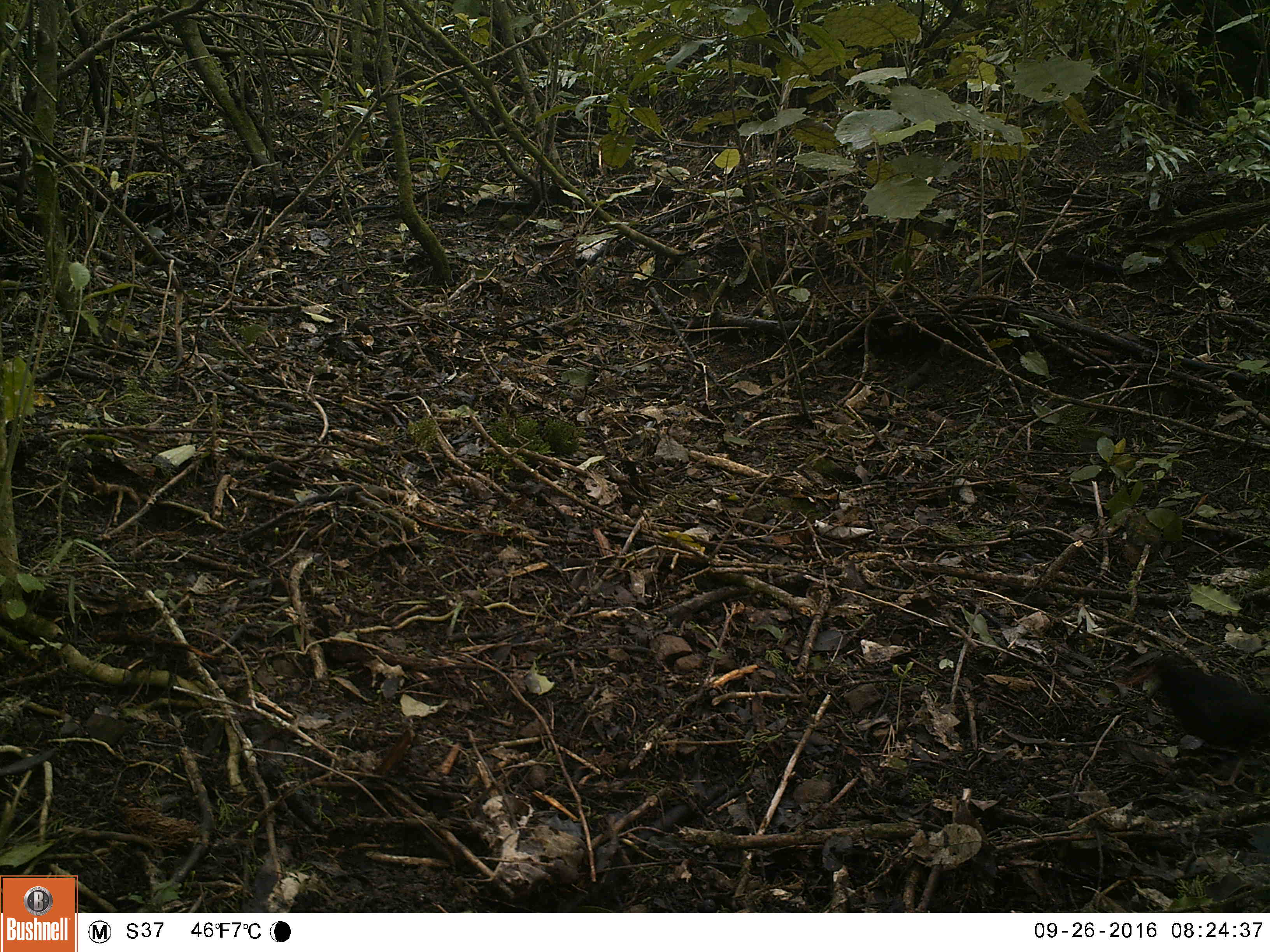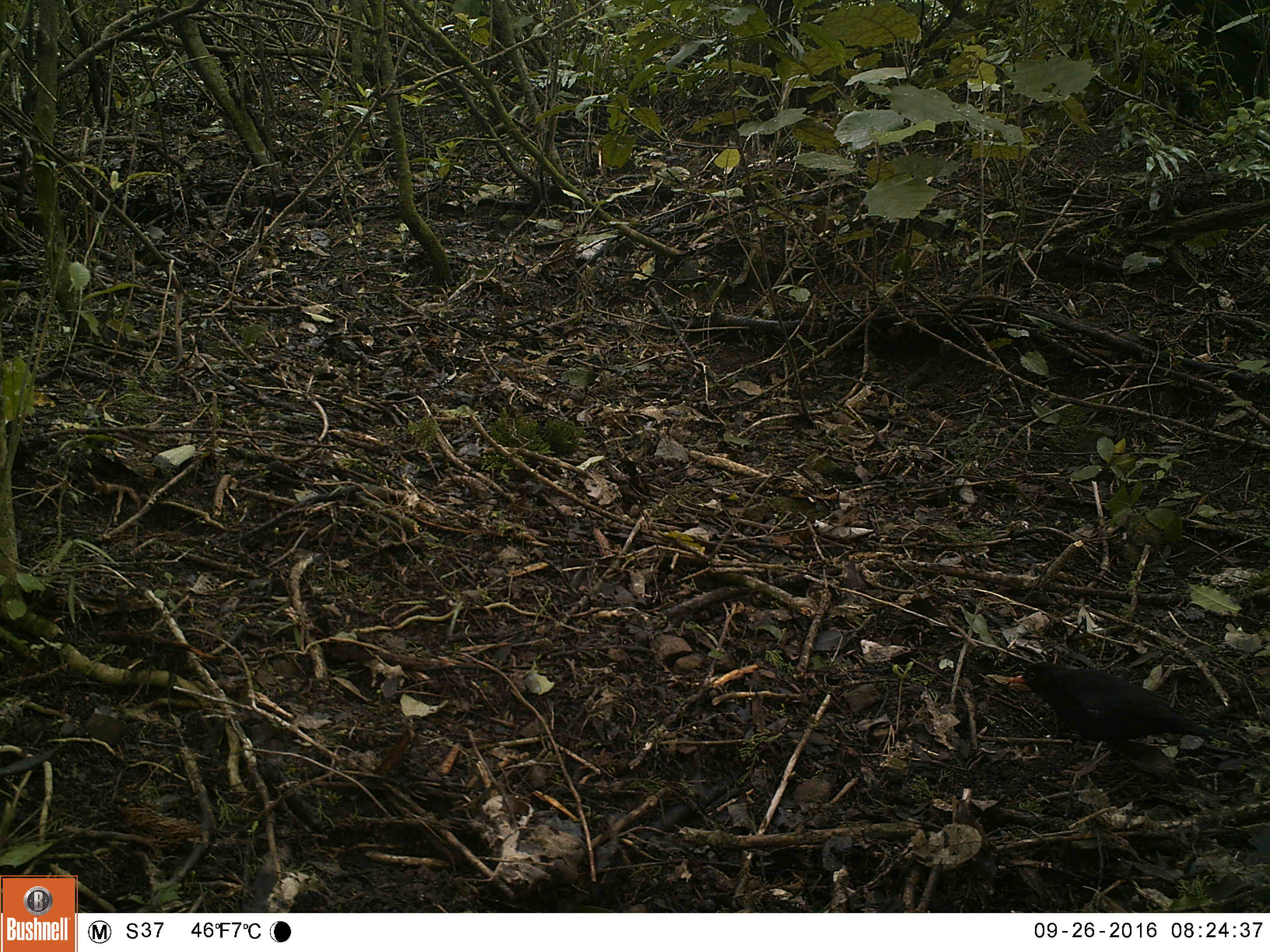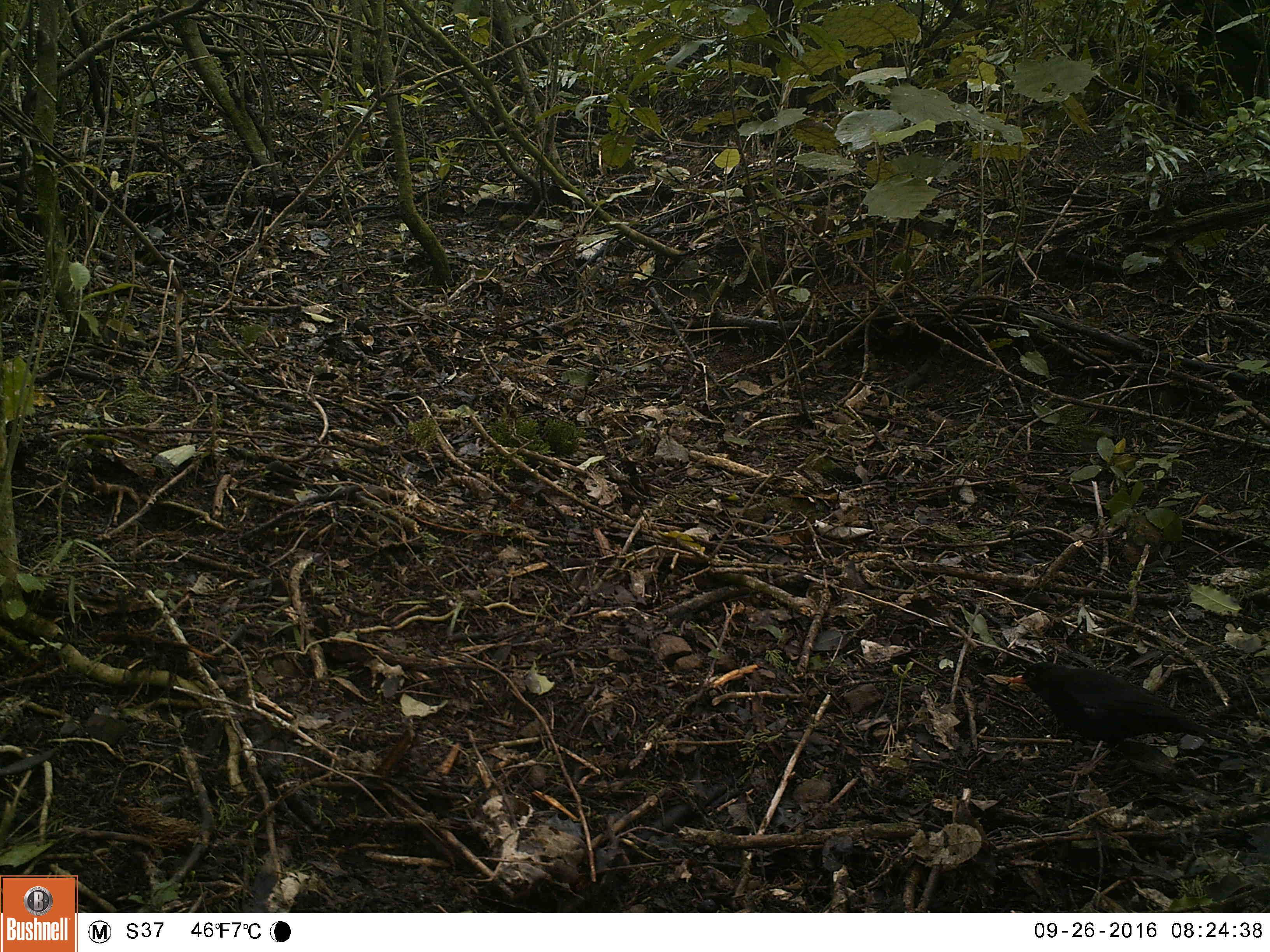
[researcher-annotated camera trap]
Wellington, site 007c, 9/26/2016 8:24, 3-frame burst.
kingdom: Animalia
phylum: Chordata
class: Aves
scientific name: Aves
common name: bird